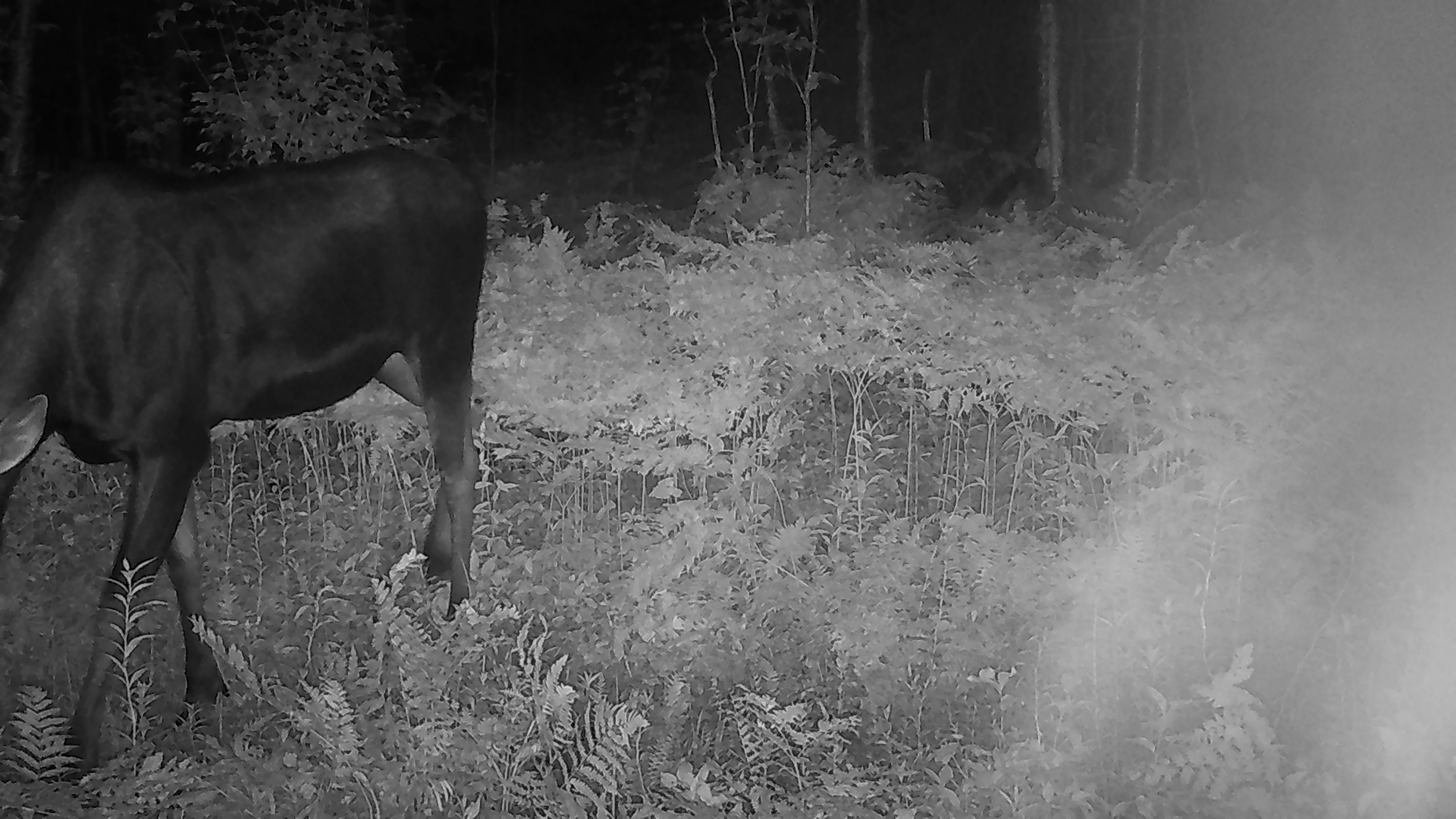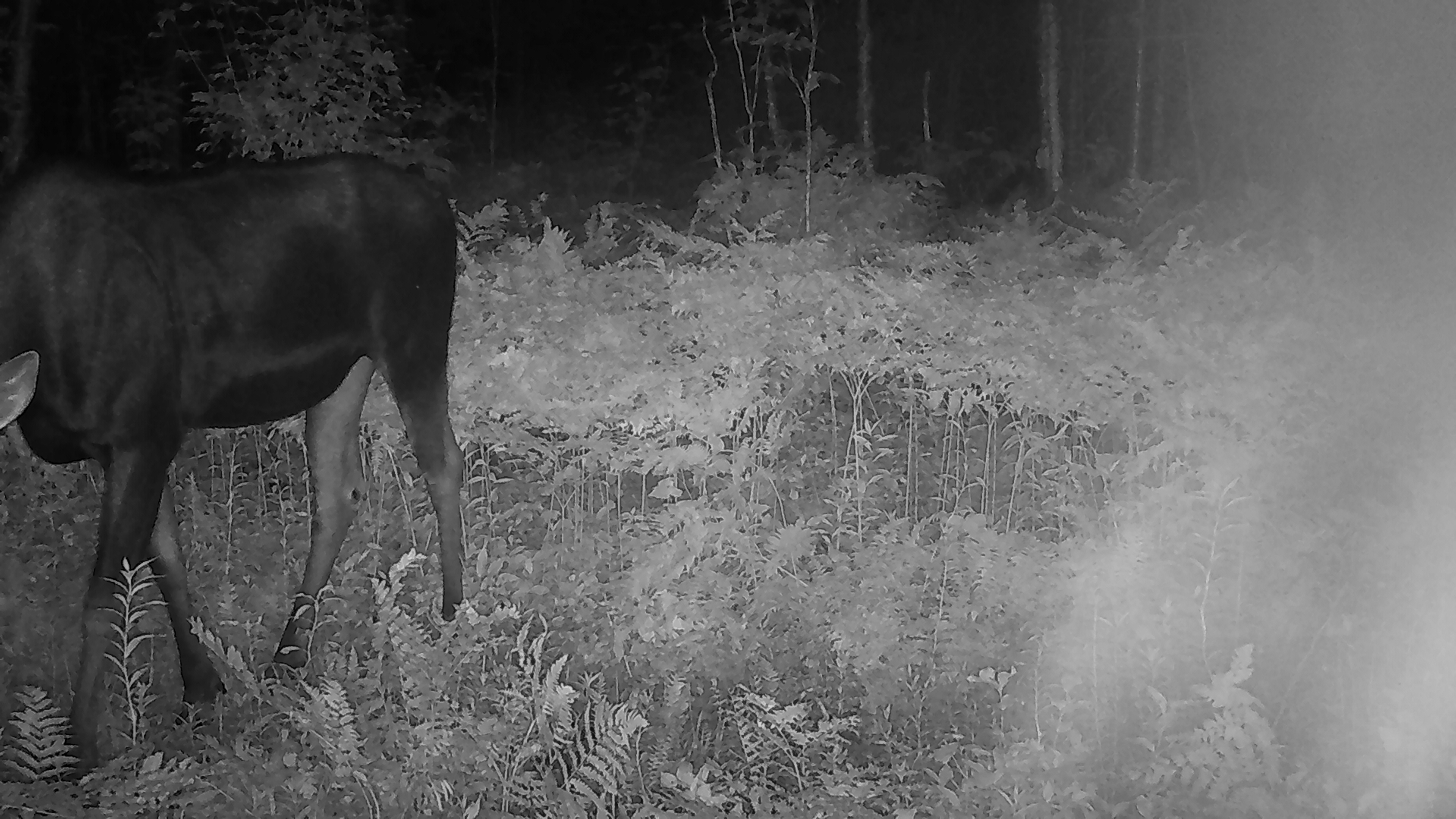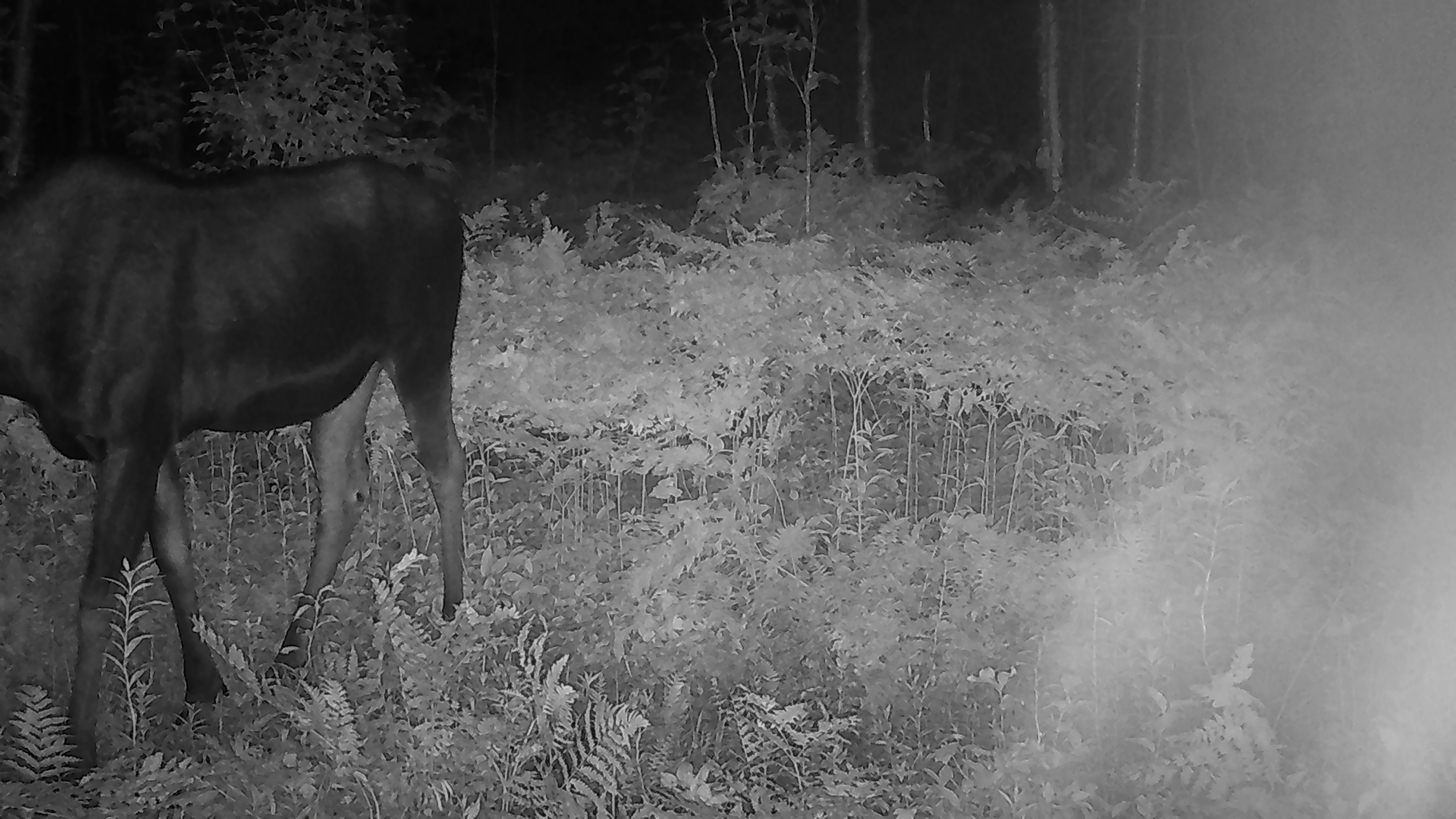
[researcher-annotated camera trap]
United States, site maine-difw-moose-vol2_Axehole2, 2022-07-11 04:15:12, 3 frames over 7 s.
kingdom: Animalia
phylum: Chordata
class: Mammalia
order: Artiodactyla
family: Cervidae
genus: Alces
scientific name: Alces alces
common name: moose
Moose (Alces alces).